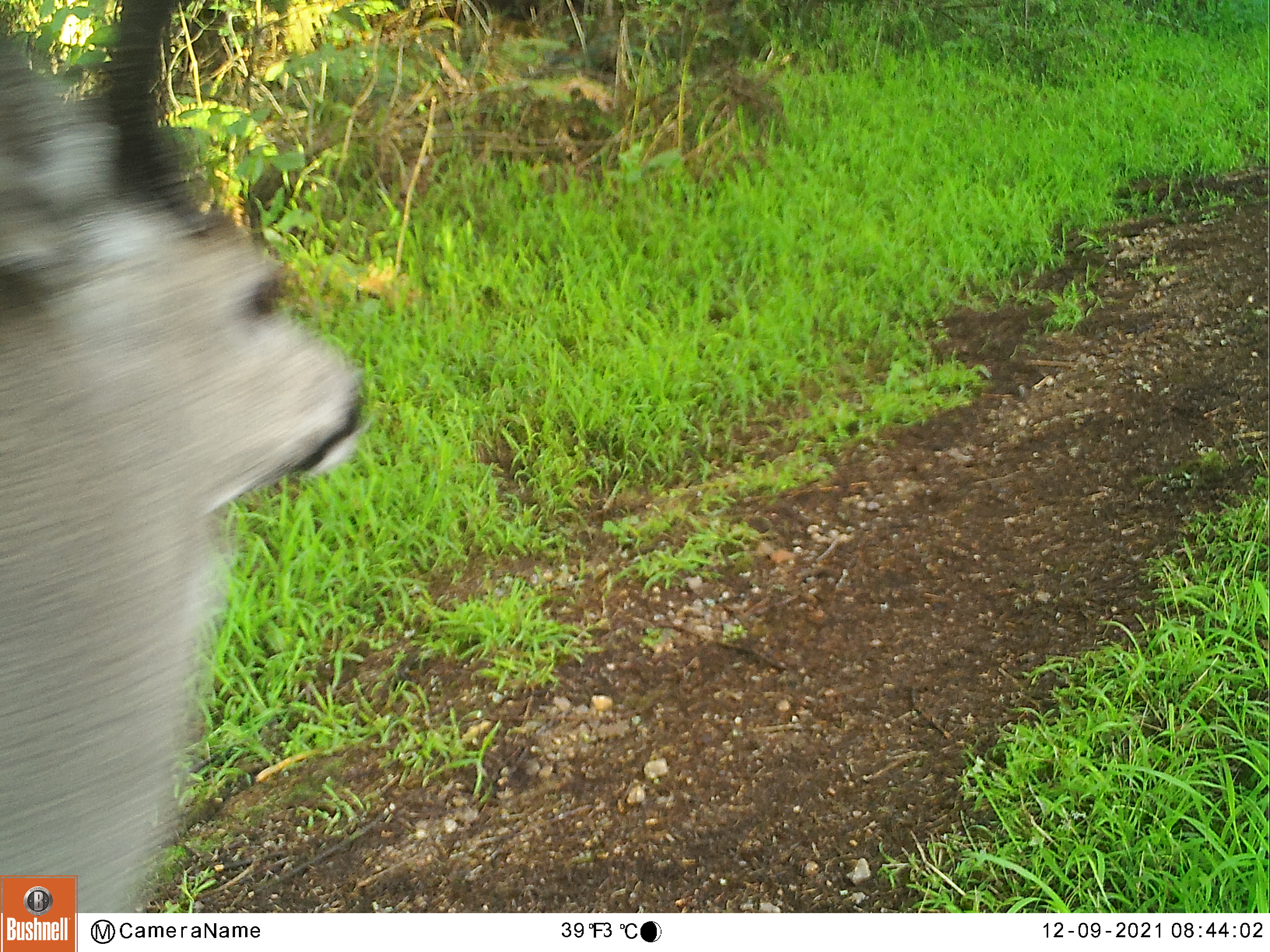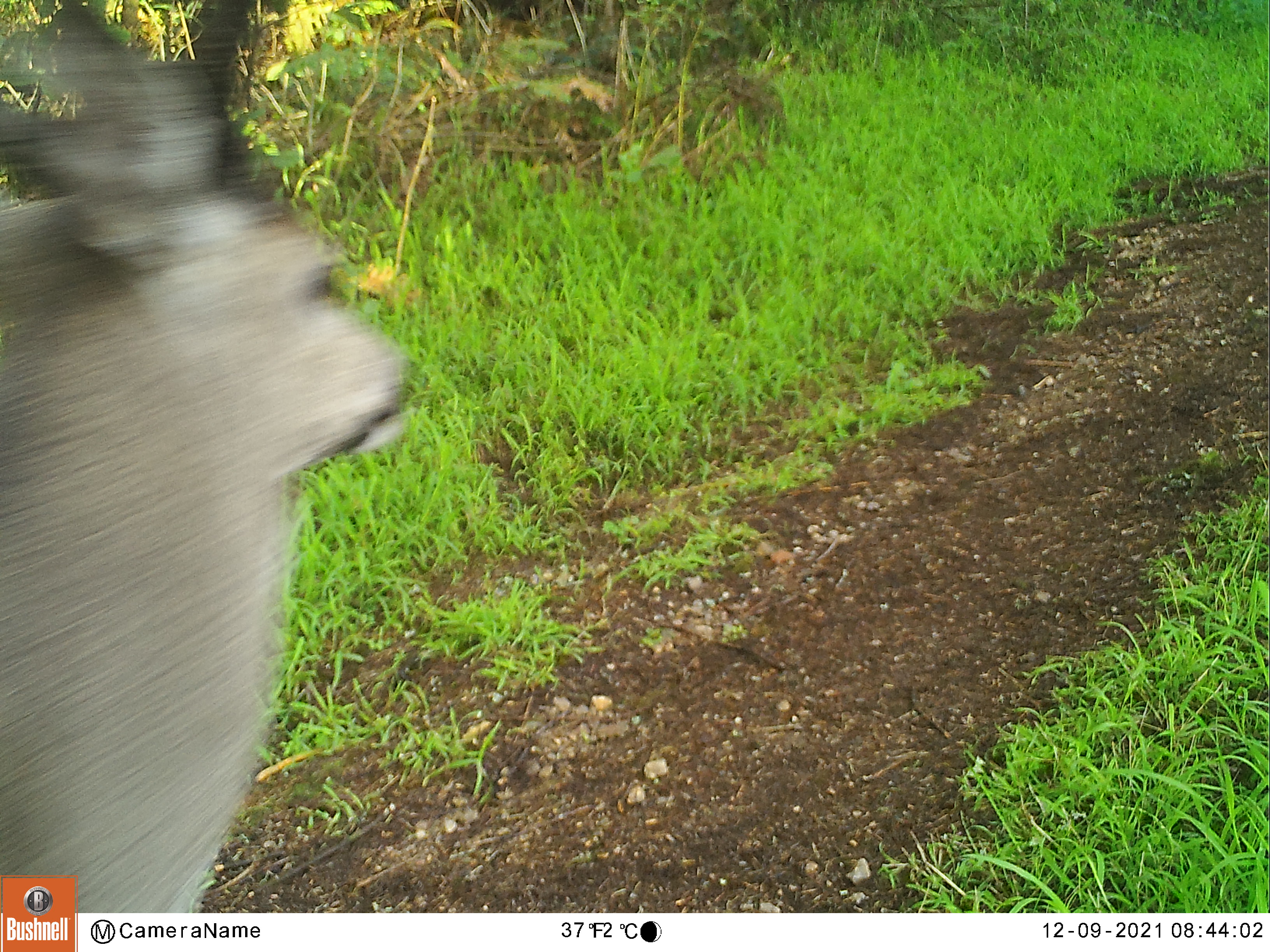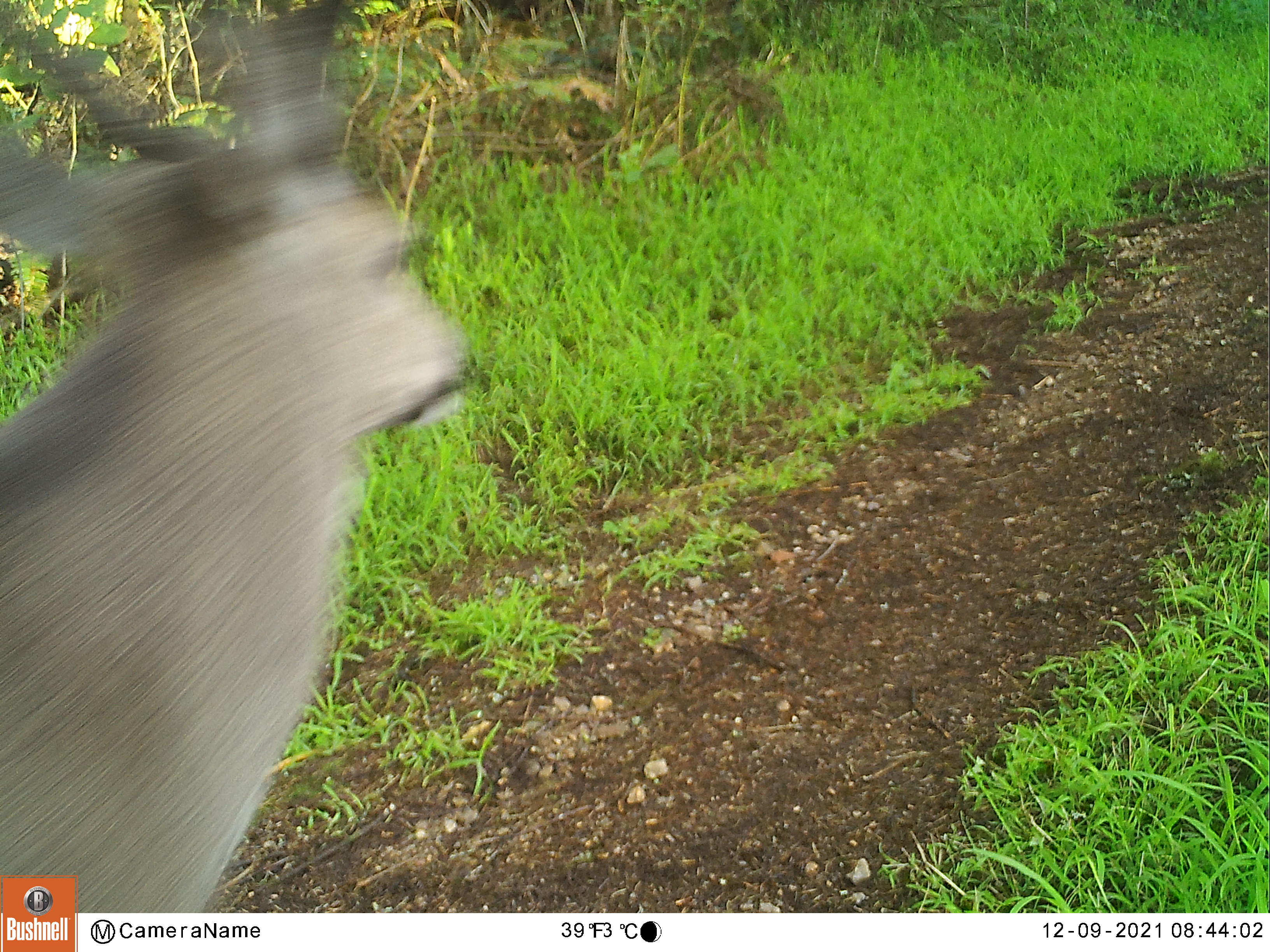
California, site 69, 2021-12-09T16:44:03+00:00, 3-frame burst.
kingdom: Animalia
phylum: Chordata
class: Mammalia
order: Artiodactyla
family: Cervidae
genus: Odocoileus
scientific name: Odocoileus hemionus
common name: mule deer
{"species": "mule deer (Odocoileus hemionus)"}